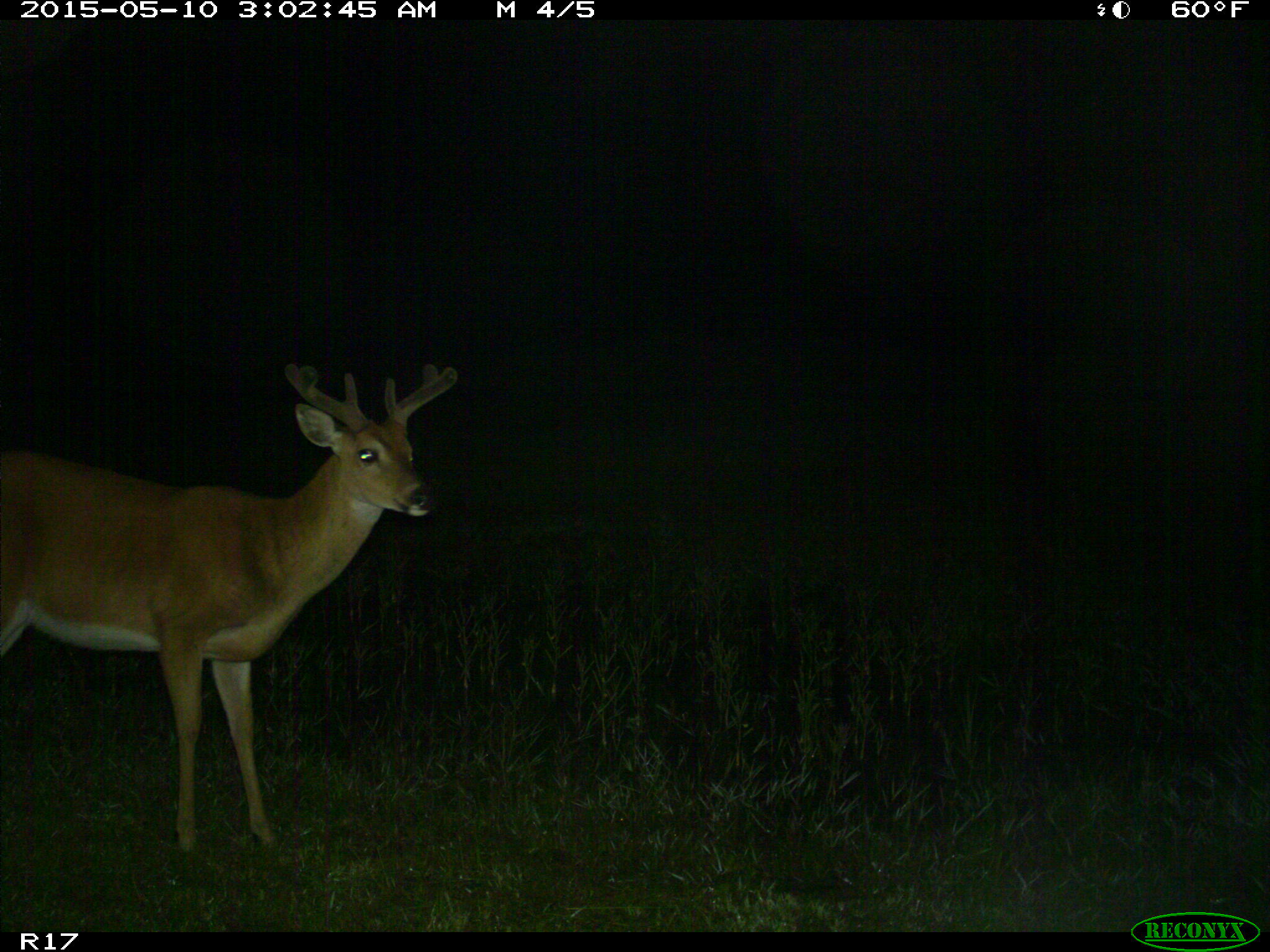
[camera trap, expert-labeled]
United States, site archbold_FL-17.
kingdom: Animalia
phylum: Chordata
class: Mammalia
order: Artiodactyla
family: Cervidae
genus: Odocoileus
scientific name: Odocoileus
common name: deer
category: unidentified deer